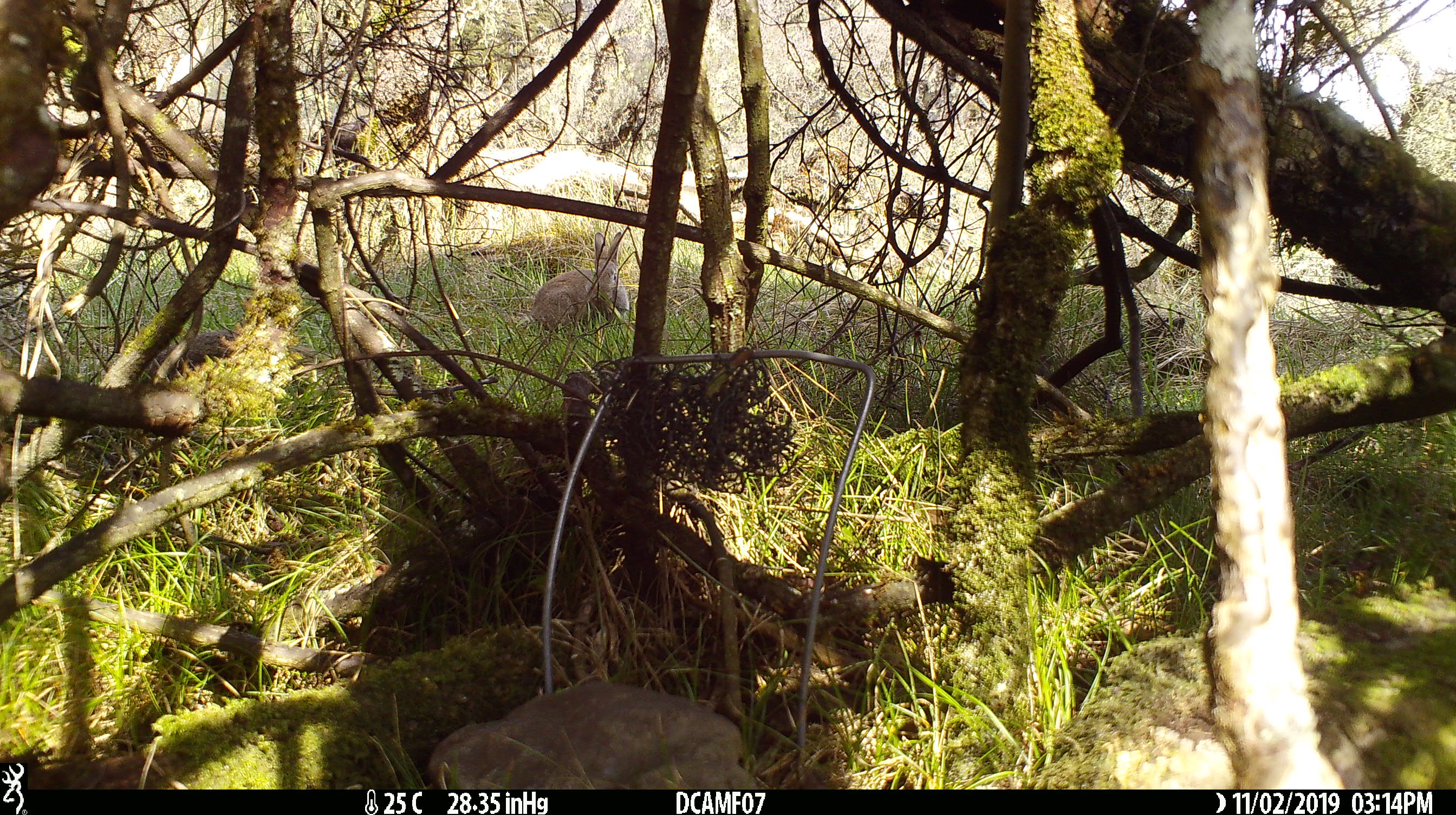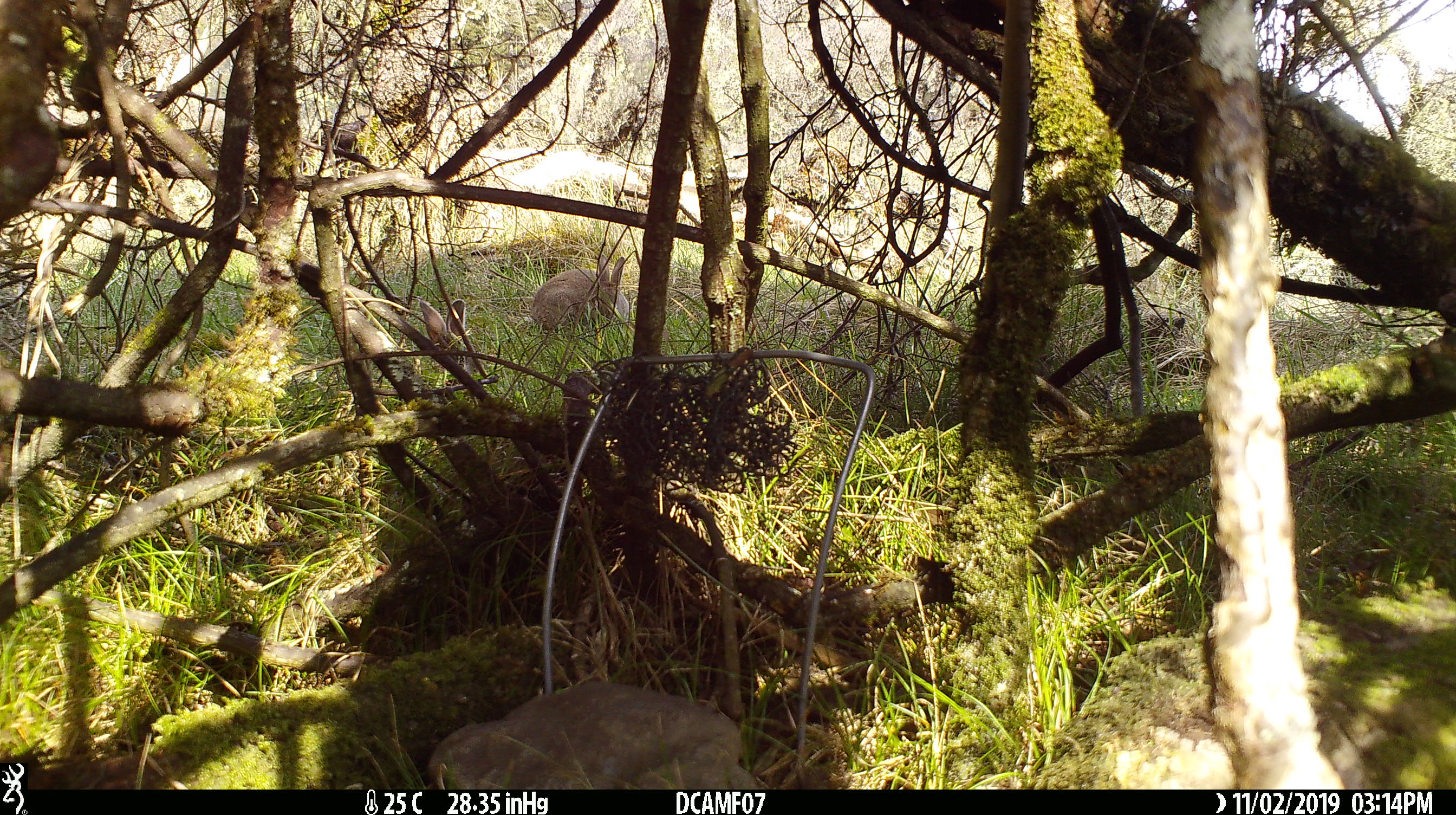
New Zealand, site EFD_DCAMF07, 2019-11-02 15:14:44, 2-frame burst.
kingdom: Animalia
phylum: Chordata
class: Mammalia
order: Lagomorpha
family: Leporidae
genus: Oryctolagus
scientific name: Oryctolagus cuniculus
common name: european rabbit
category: rabbit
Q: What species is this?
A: Rabbit (european rabbit) (Oryctolagus cuniculus).